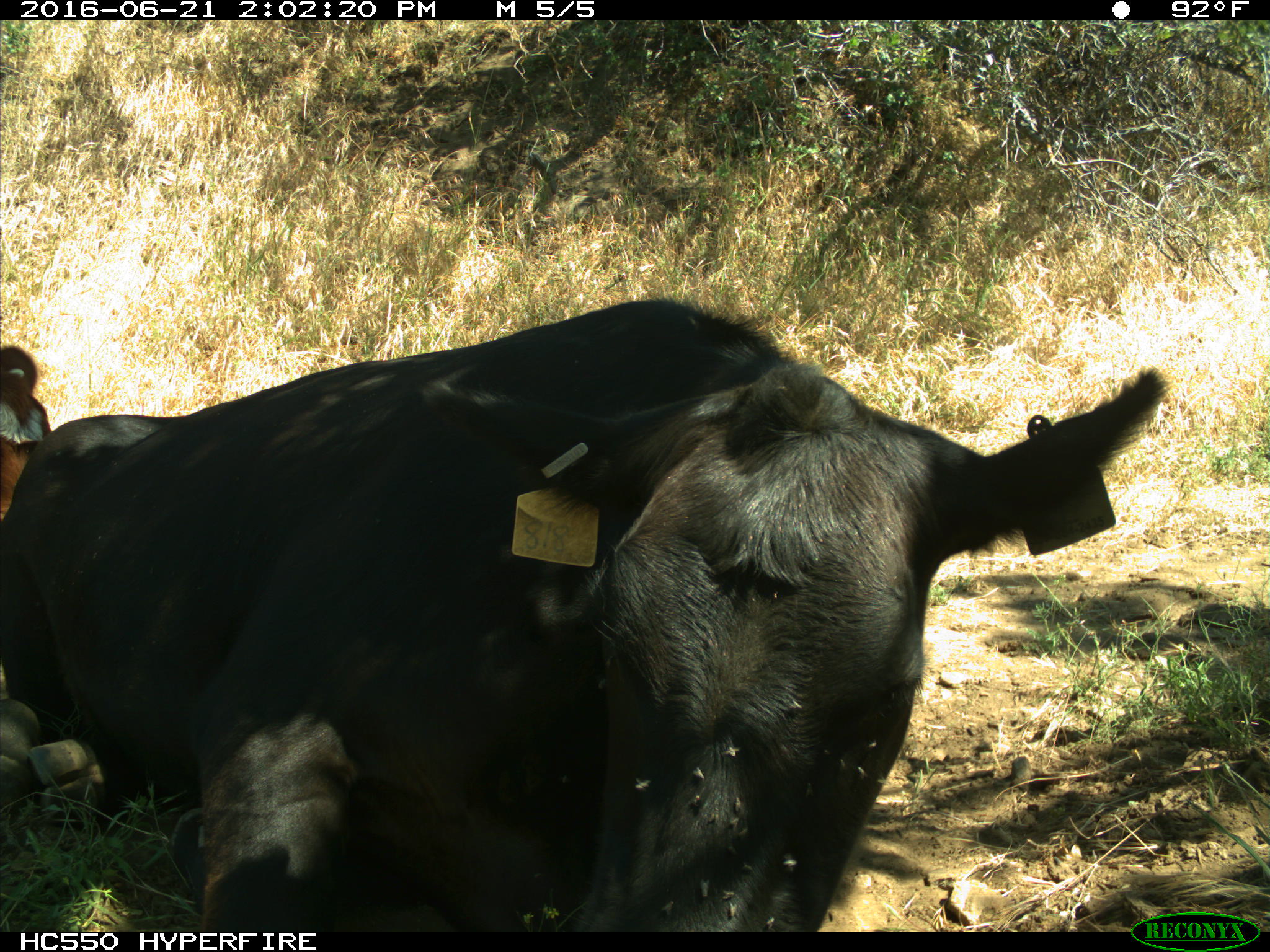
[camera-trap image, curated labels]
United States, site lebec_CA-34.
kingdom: Animalia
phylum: Chordata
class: Mammalia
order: Artiodactyla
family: Bovidae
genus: Bos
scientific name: Bos taurus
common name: domestic cow